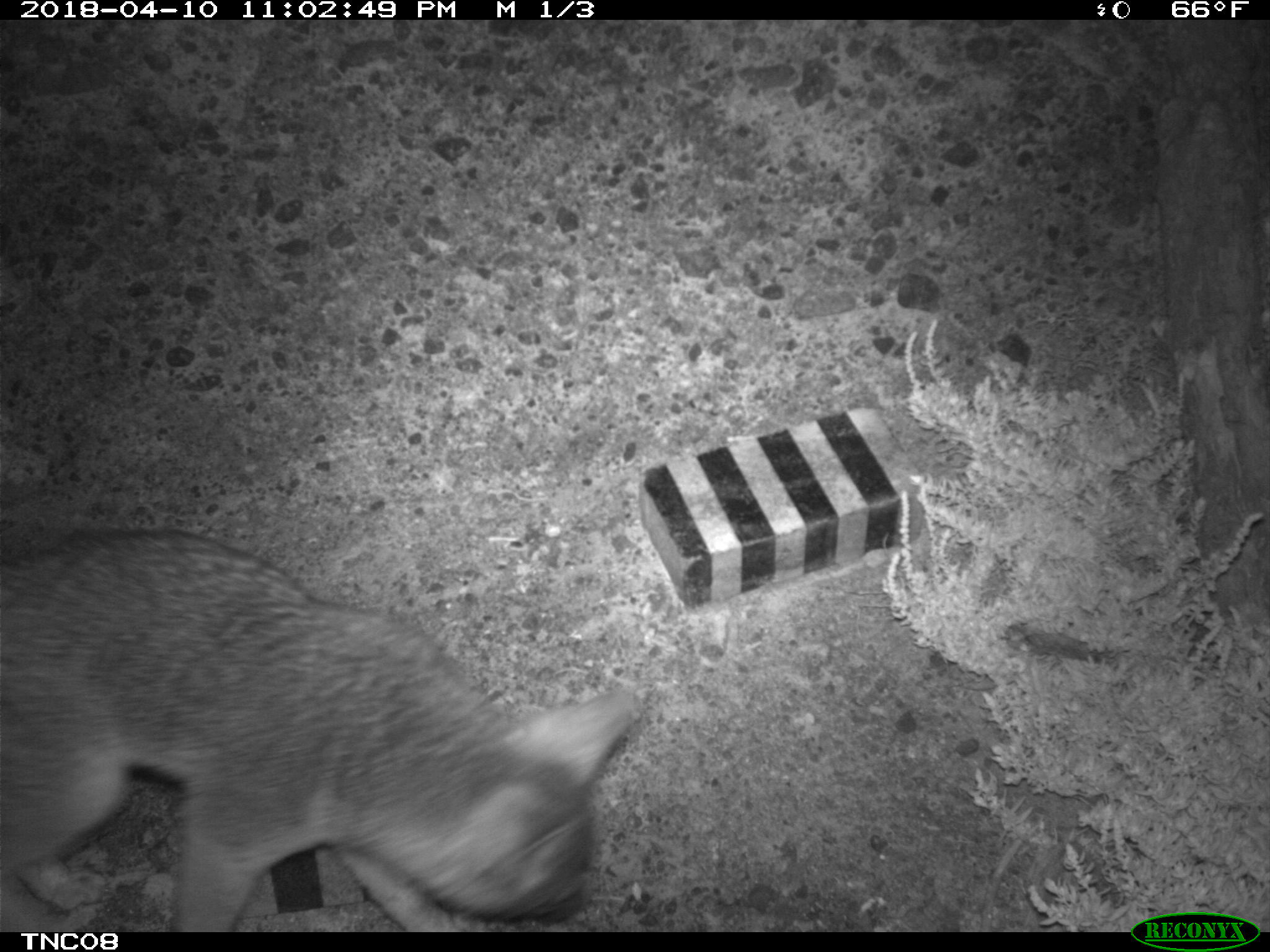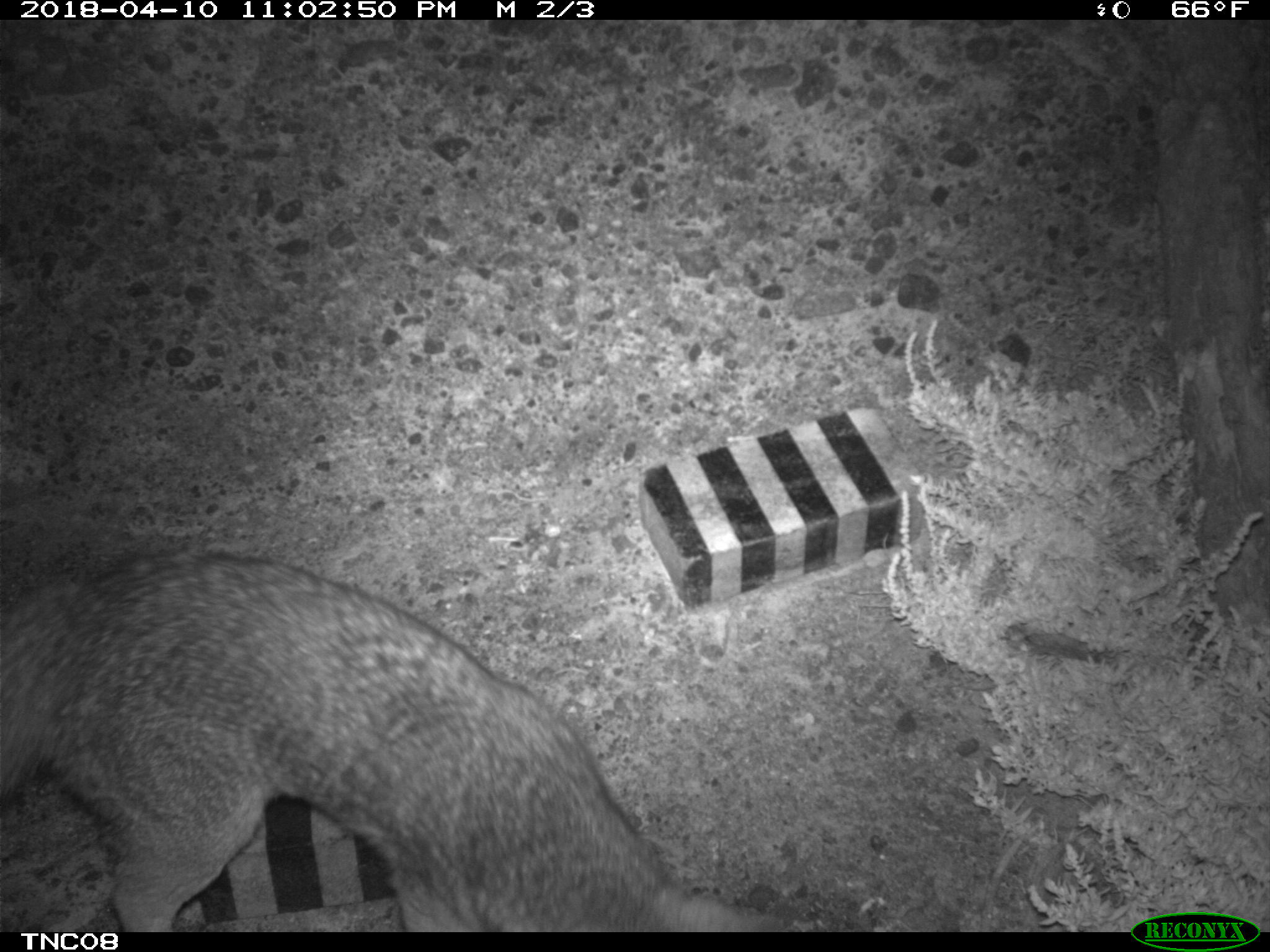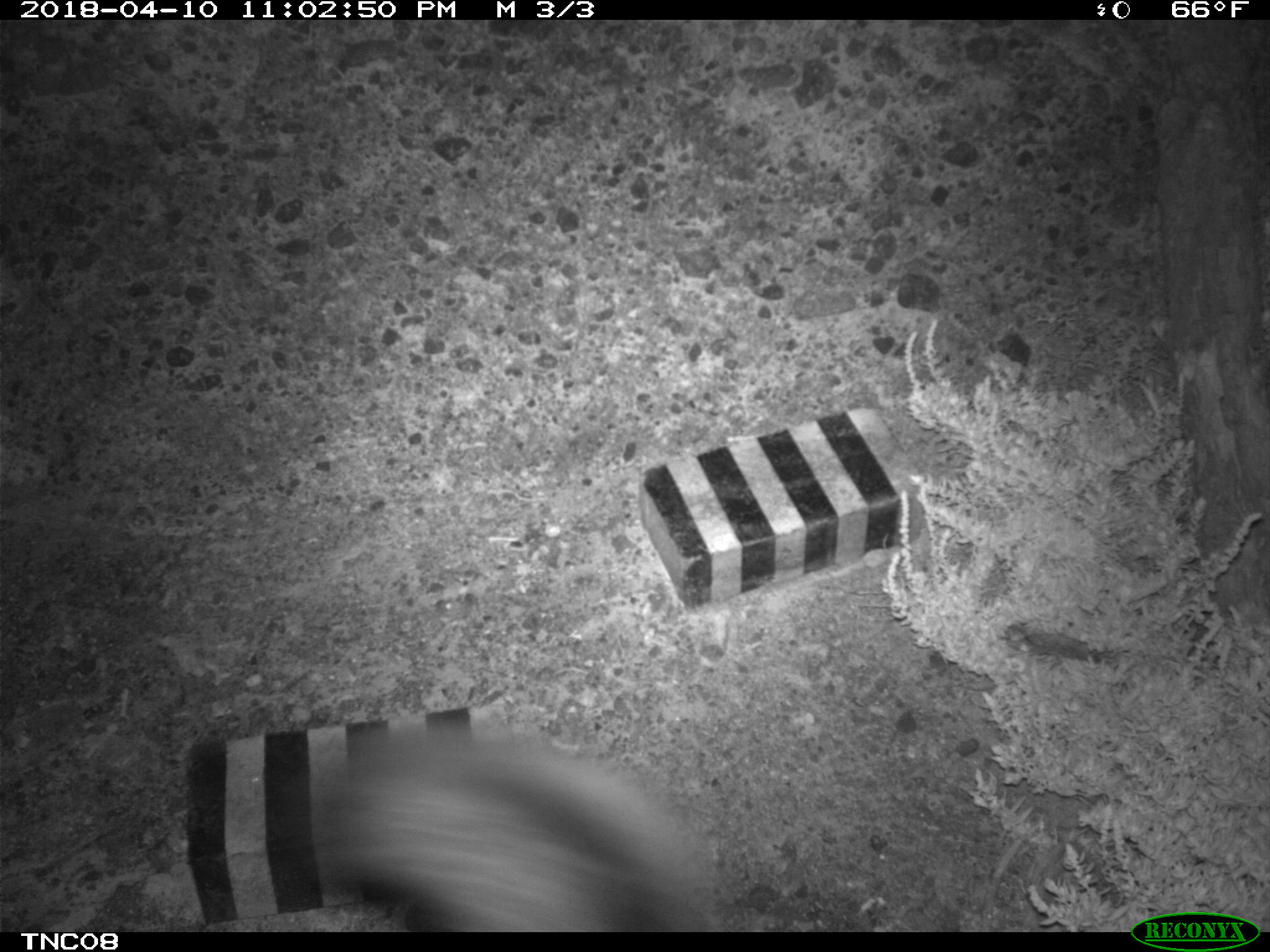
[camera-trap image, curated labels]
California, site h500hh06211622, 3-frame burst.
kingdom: Animalia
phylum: Chordata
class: Mammalia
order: Carnivora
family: Canidae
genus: Urocyon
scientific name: Urocyon littoralis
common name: island fox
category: fox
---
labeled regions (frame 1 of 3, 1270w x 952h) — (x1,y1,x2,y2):
fox: (0,526,636,931)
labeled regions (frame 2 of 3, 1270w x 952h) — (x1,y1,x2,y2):
fox: (0,539,792,930)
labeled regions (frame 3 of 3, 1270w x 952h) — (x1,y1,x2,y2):
fox: (292,725,718,933)